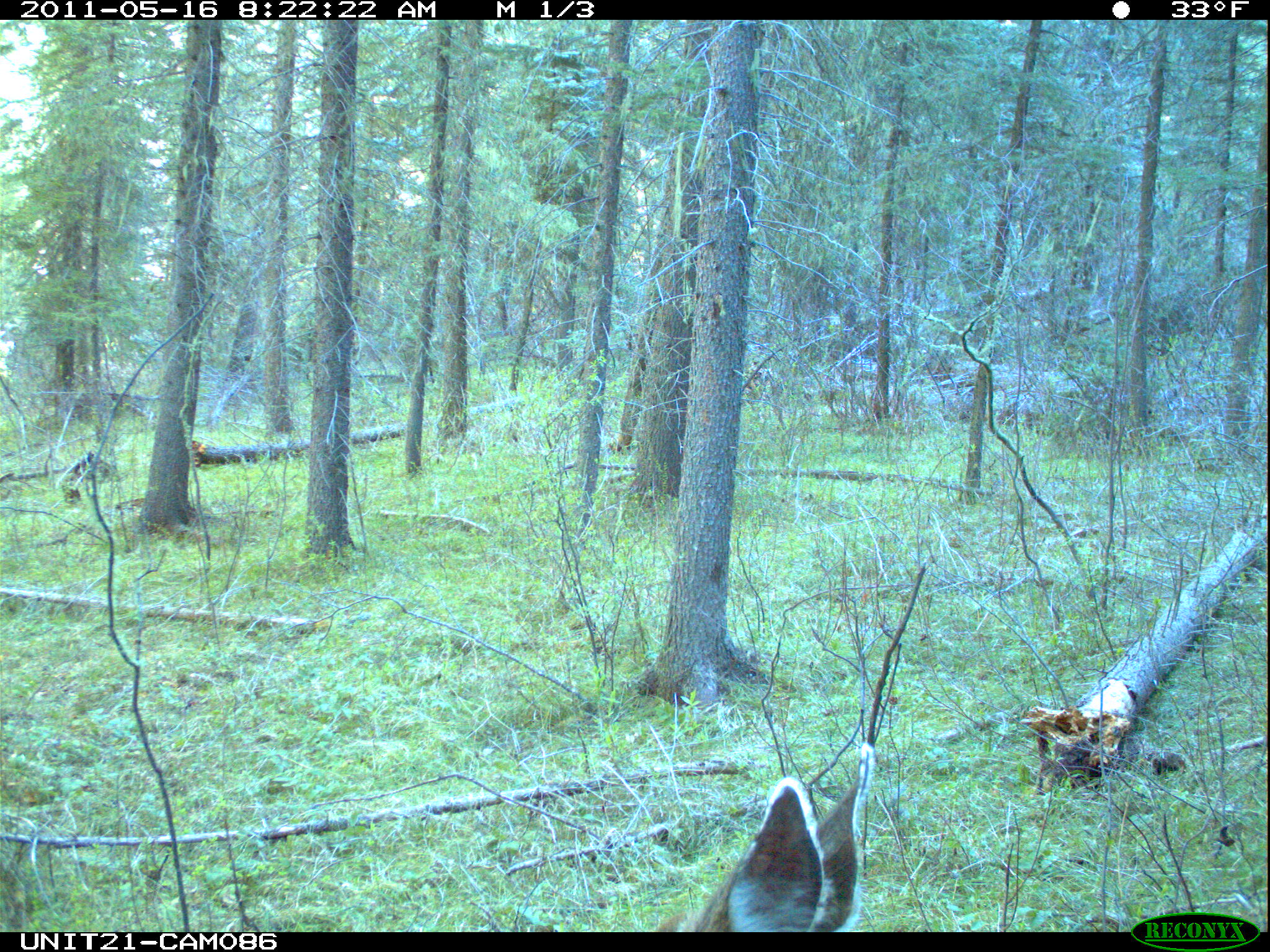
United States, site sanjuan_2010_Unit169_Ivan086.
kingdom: Animalia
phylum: Chordata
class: Mammalia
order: Artiodactyla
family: Cervidae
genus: Odocoileus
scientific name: Odocoileus hemionus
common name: mule deer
Odocoileus hemionus (mule deer).